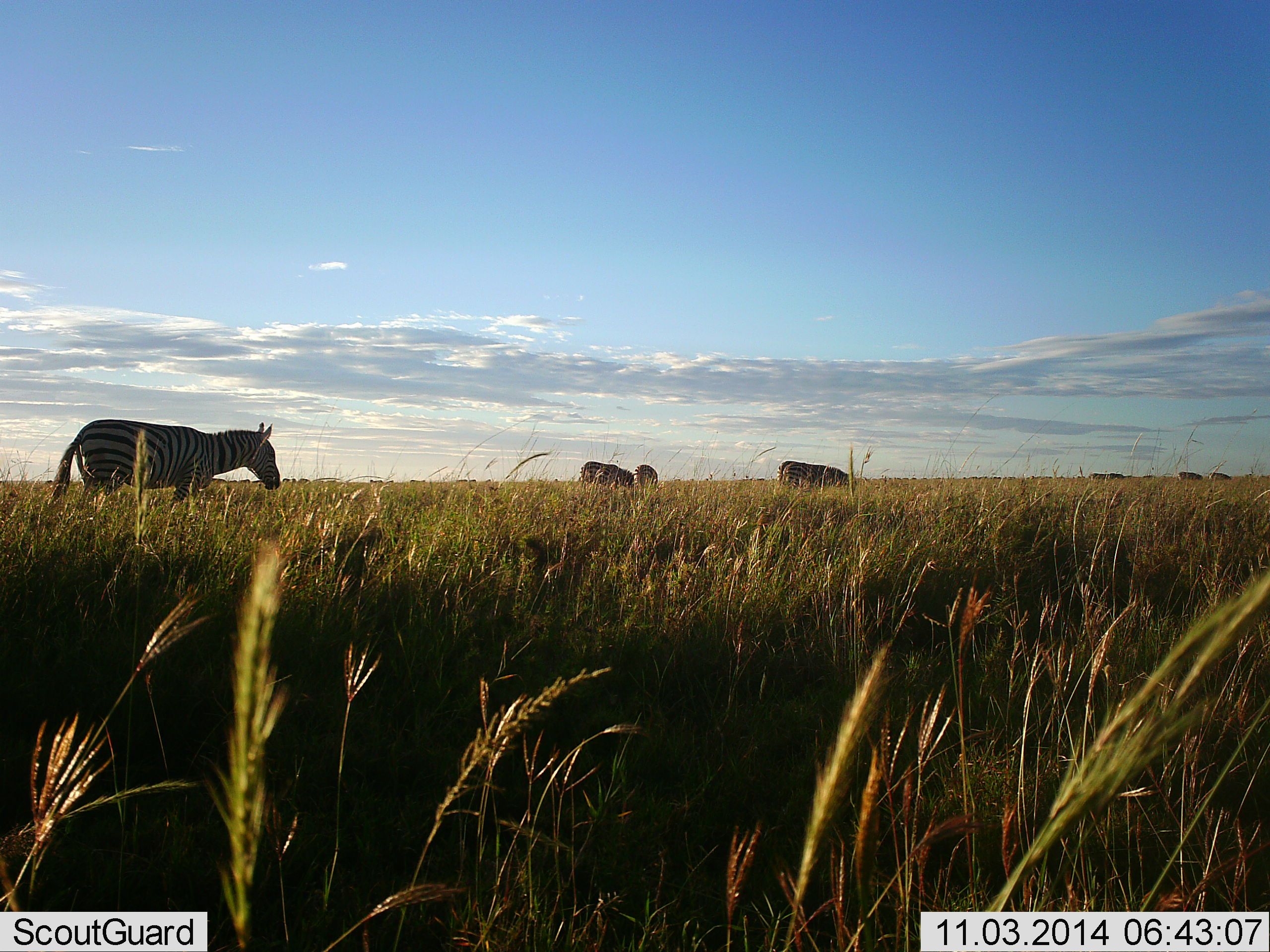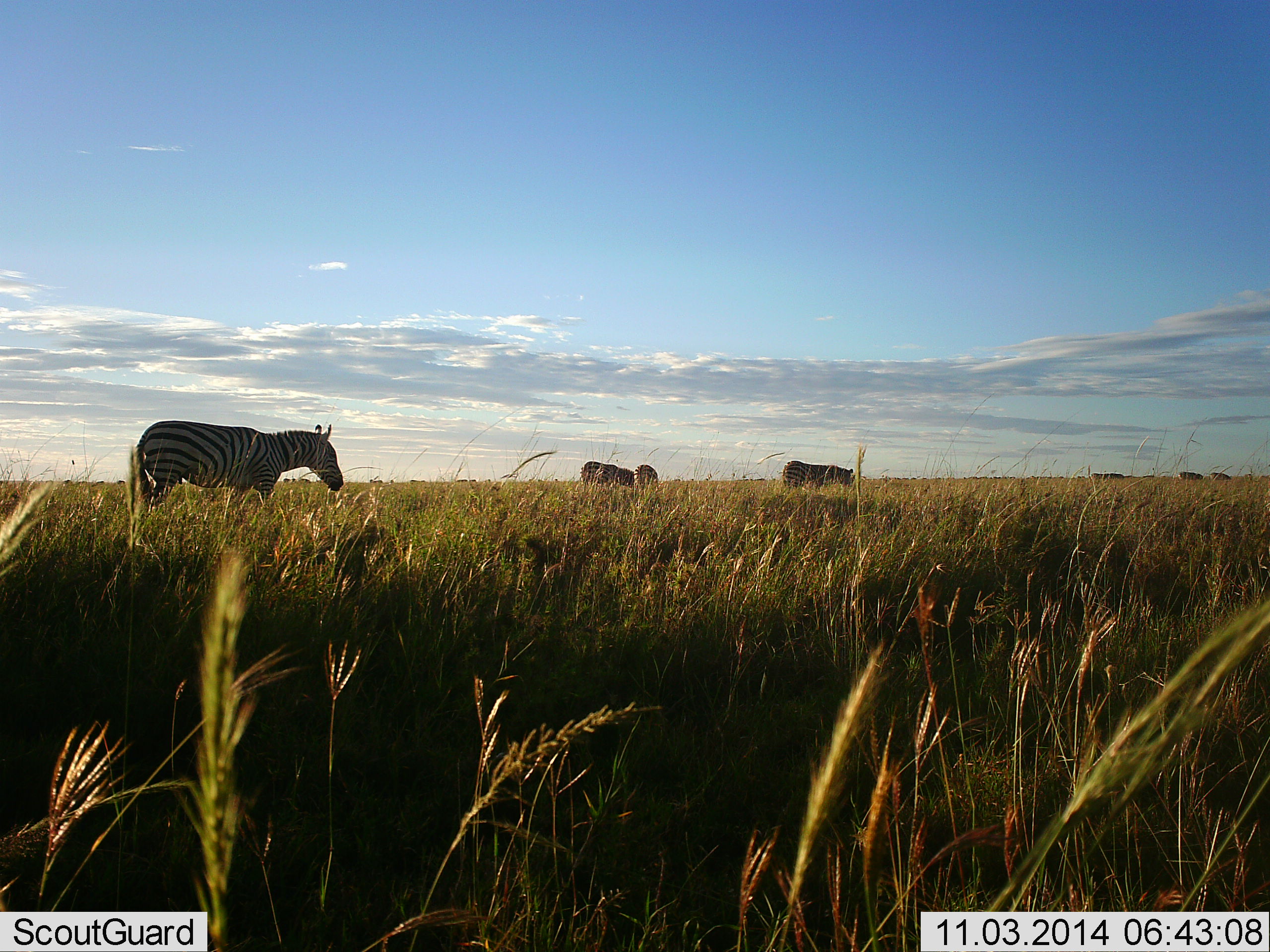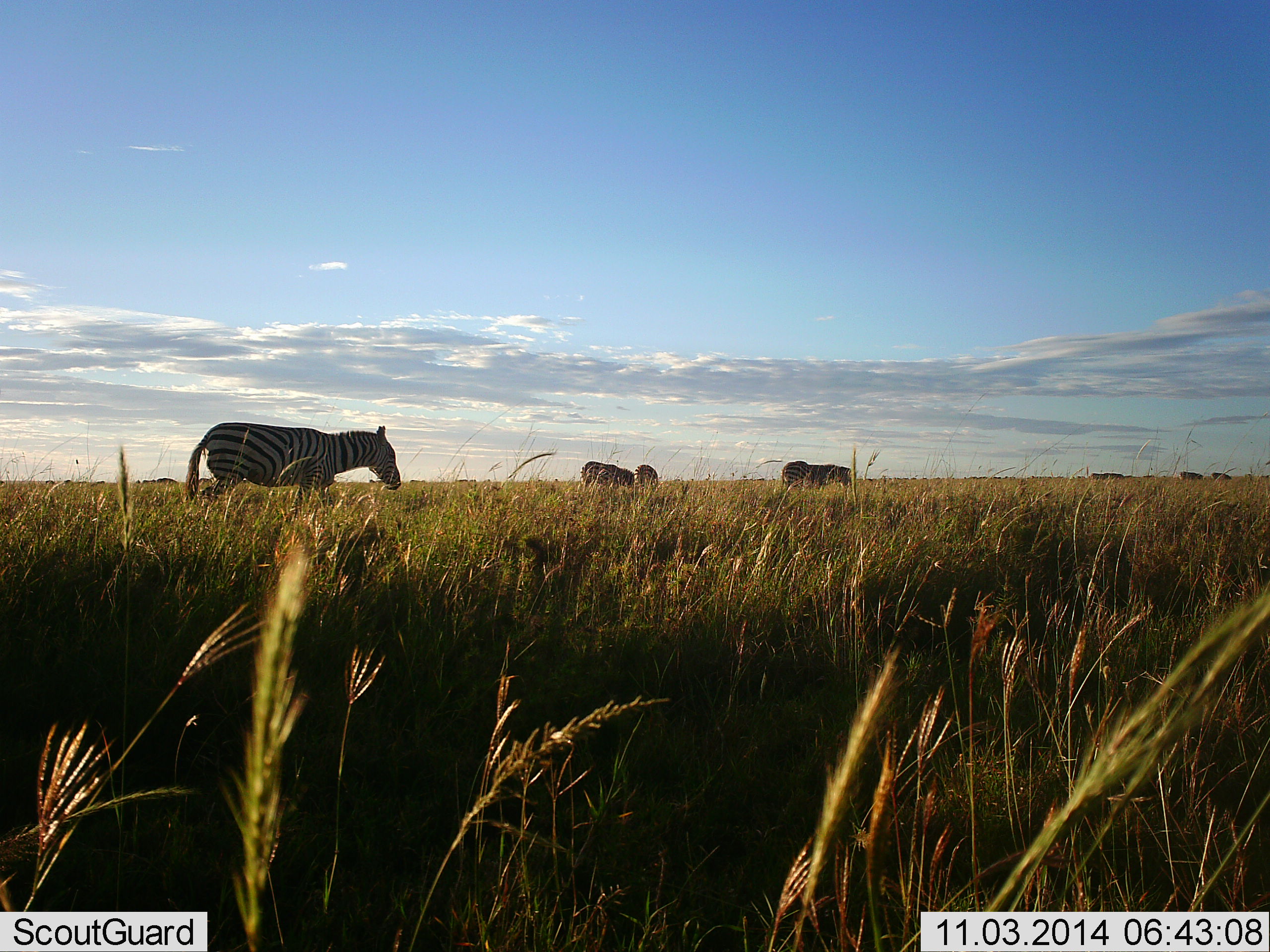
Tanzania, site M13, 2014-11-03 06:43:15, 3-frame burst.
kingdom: Animalia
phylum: Chordata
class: Mammalia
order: Perissodactyla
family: Equidae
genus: Equus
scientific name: Equus quagga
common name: plains zebra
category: zebra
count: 6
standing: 50%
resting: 0%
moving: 70%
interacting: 0%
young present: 0%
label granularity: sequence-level